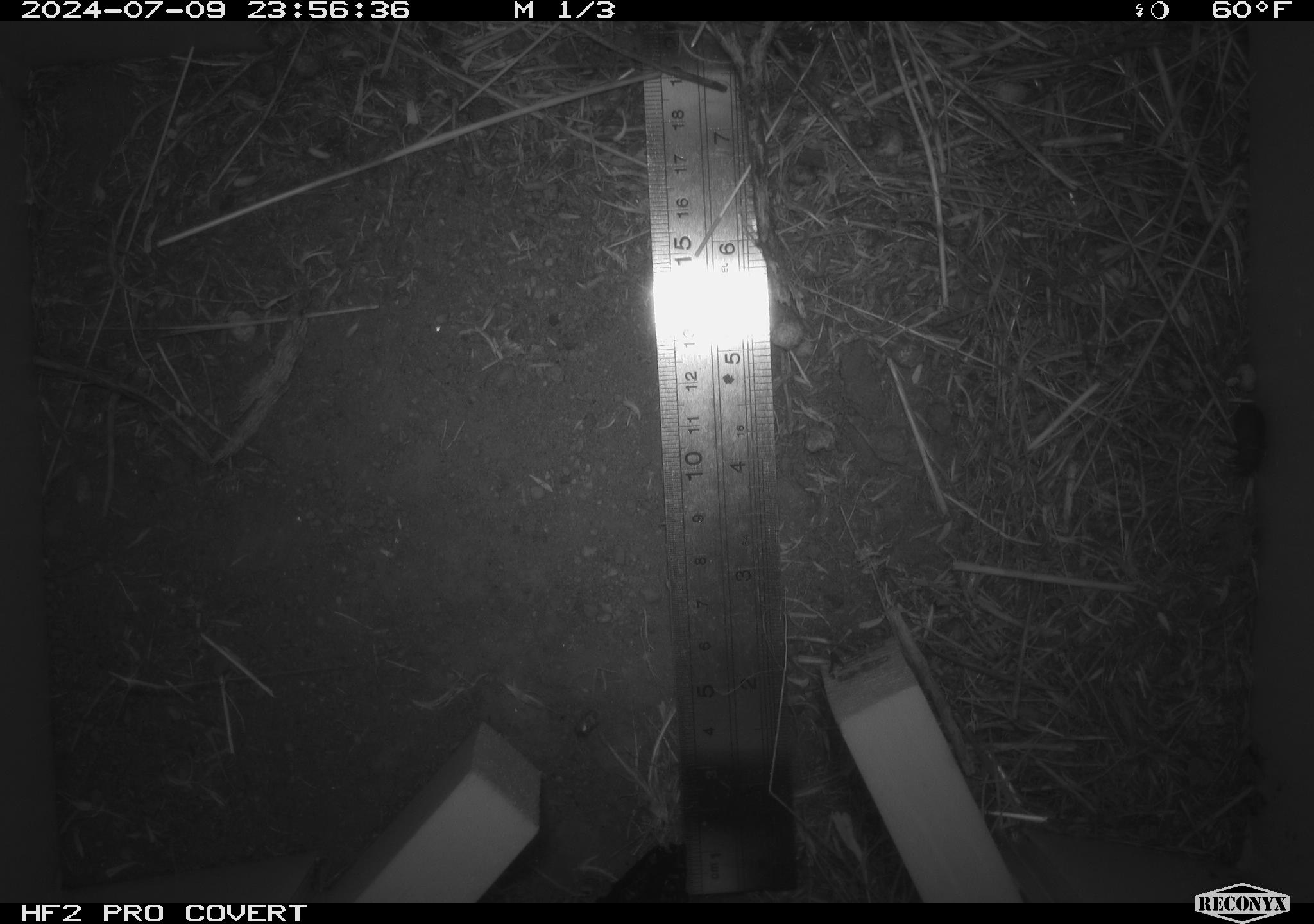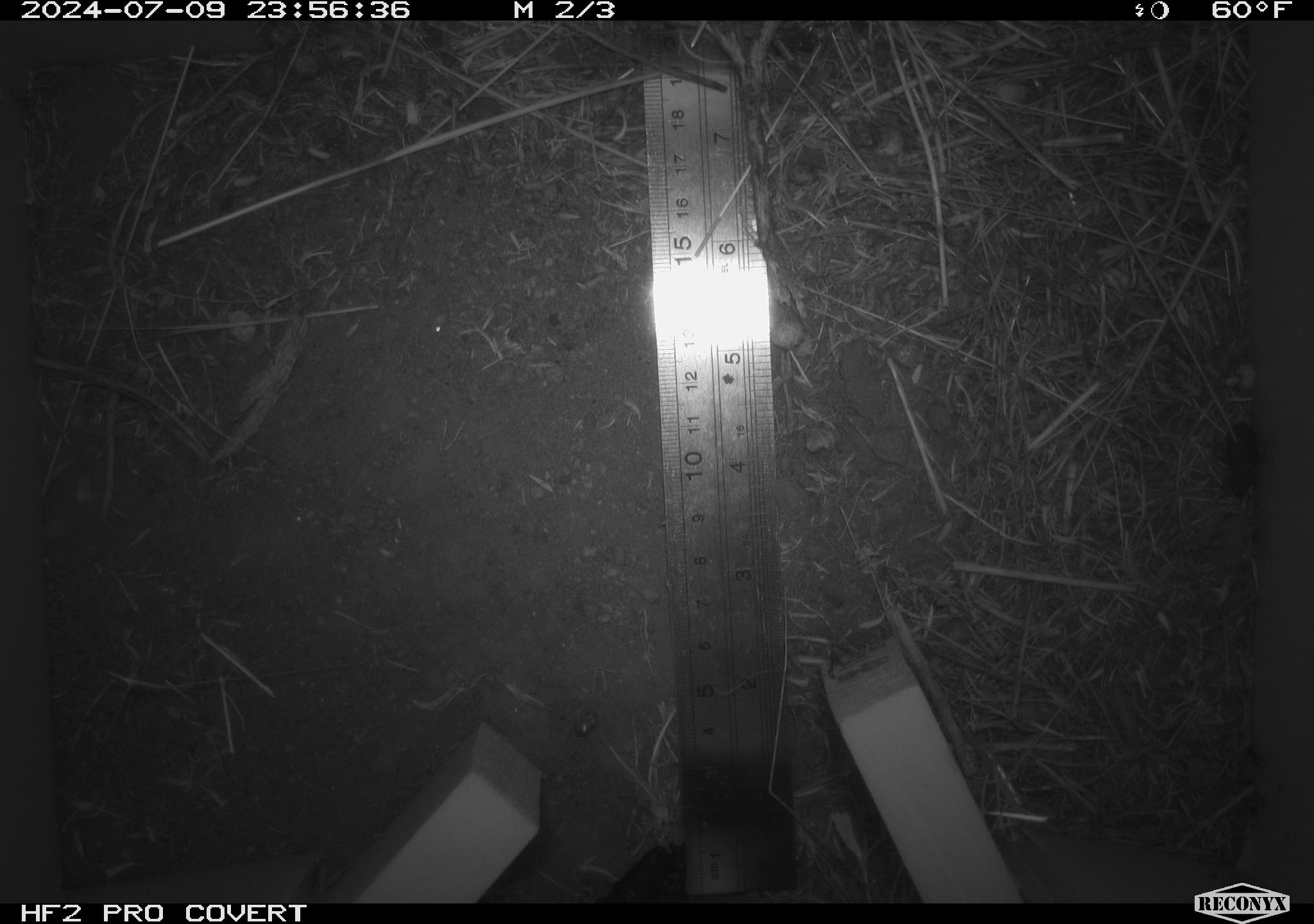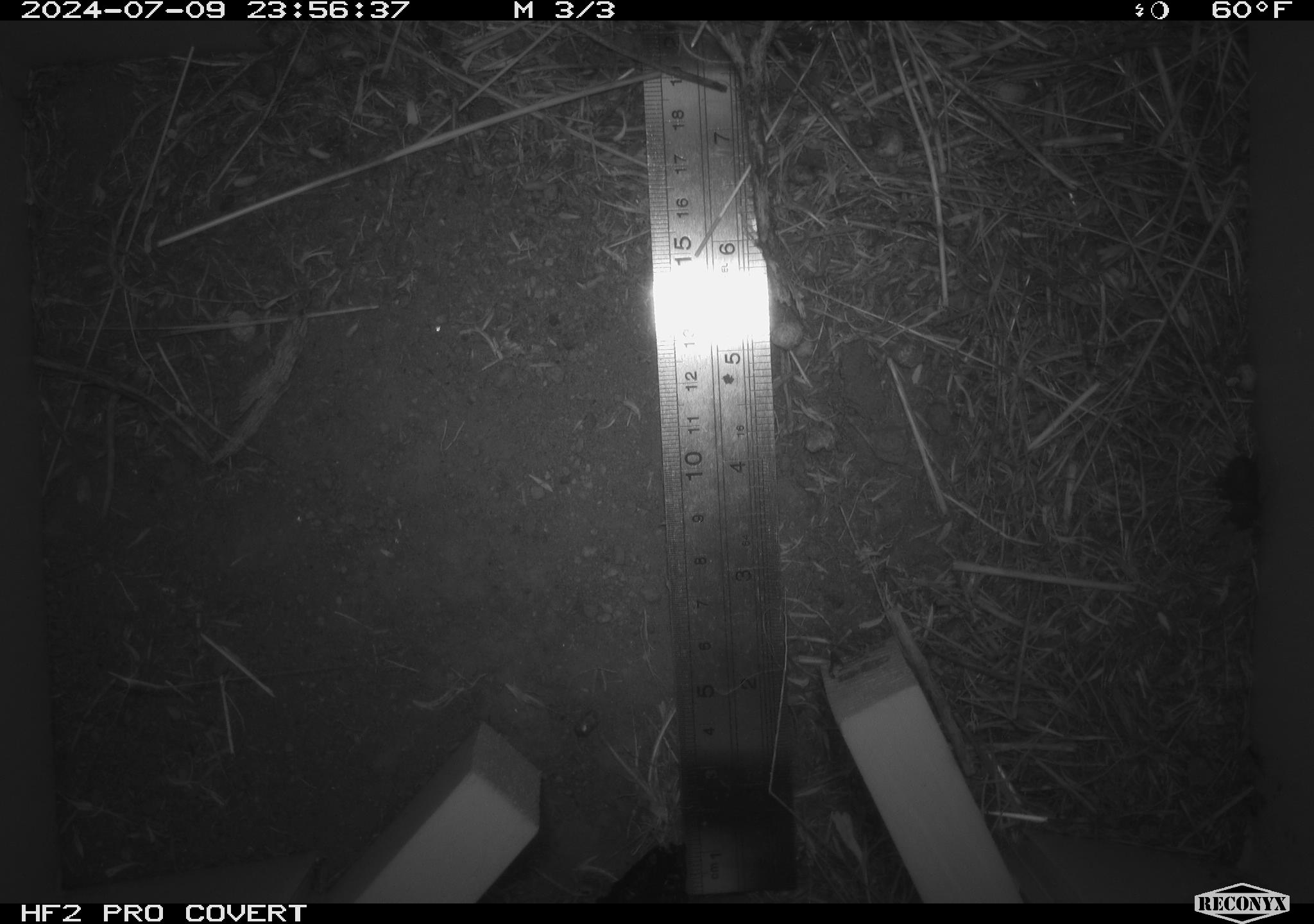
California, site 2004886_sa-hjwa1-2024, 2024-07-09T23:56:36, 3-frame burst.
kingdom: Animalia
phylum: Arthropoda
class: Insecta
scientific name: Insecta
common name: insect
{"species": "insect (Insecta)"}